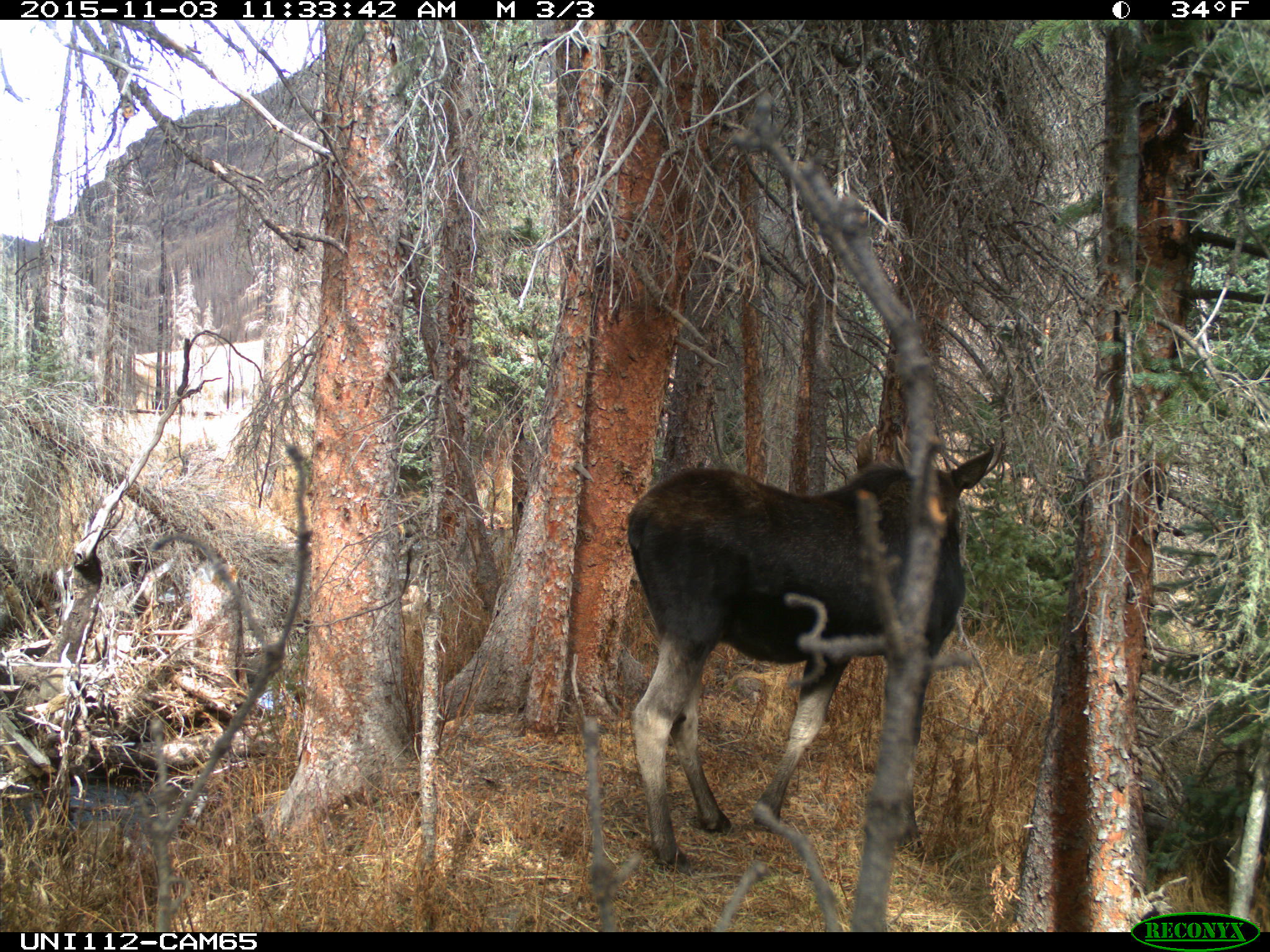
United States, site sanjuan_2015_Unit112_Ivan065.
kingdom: Animalia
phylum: Chordata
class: Mammalia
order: Artiodactyla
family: Cervidae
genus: Alces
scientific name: Alces alces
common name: moose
Alces alces (moose).